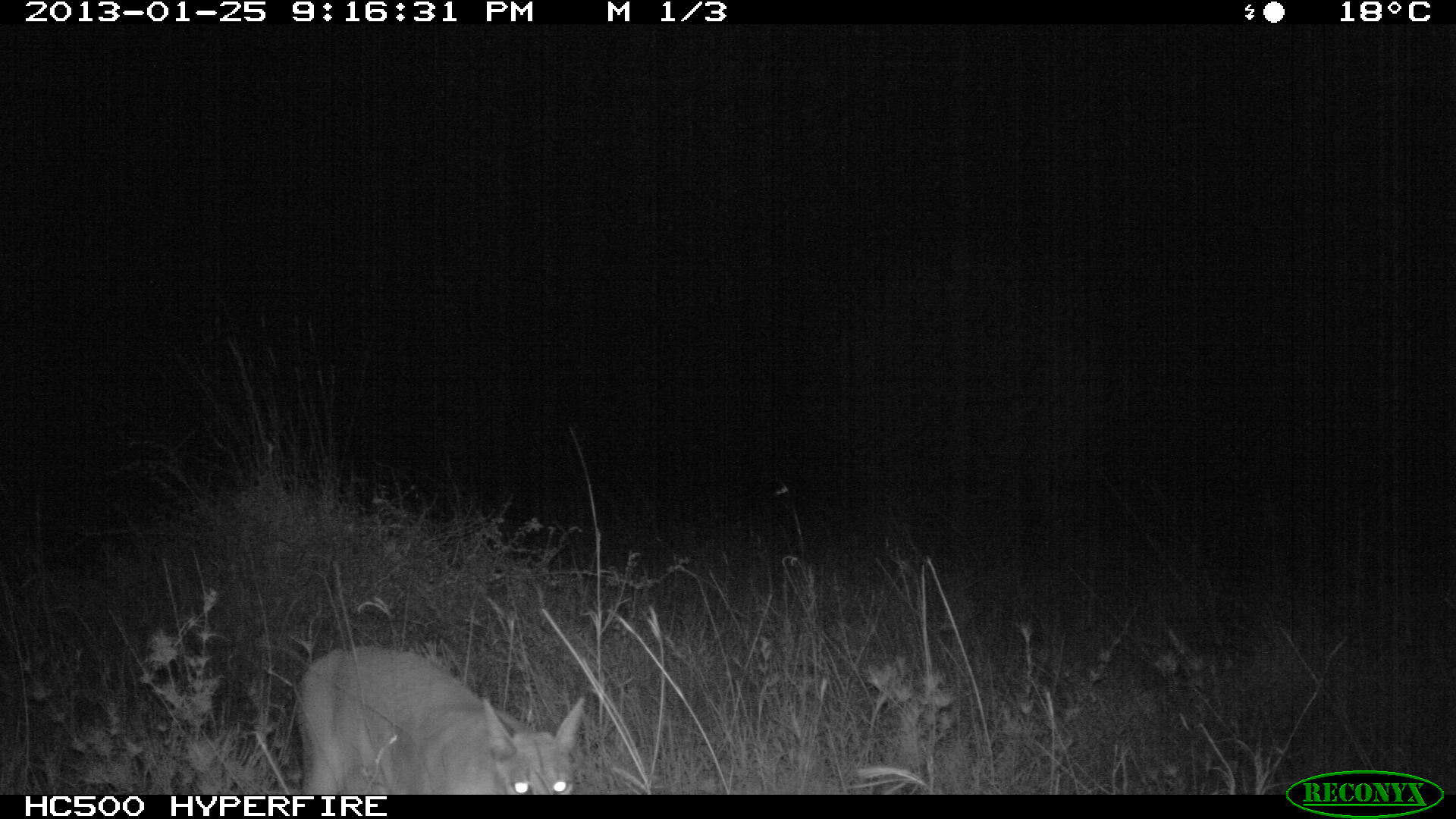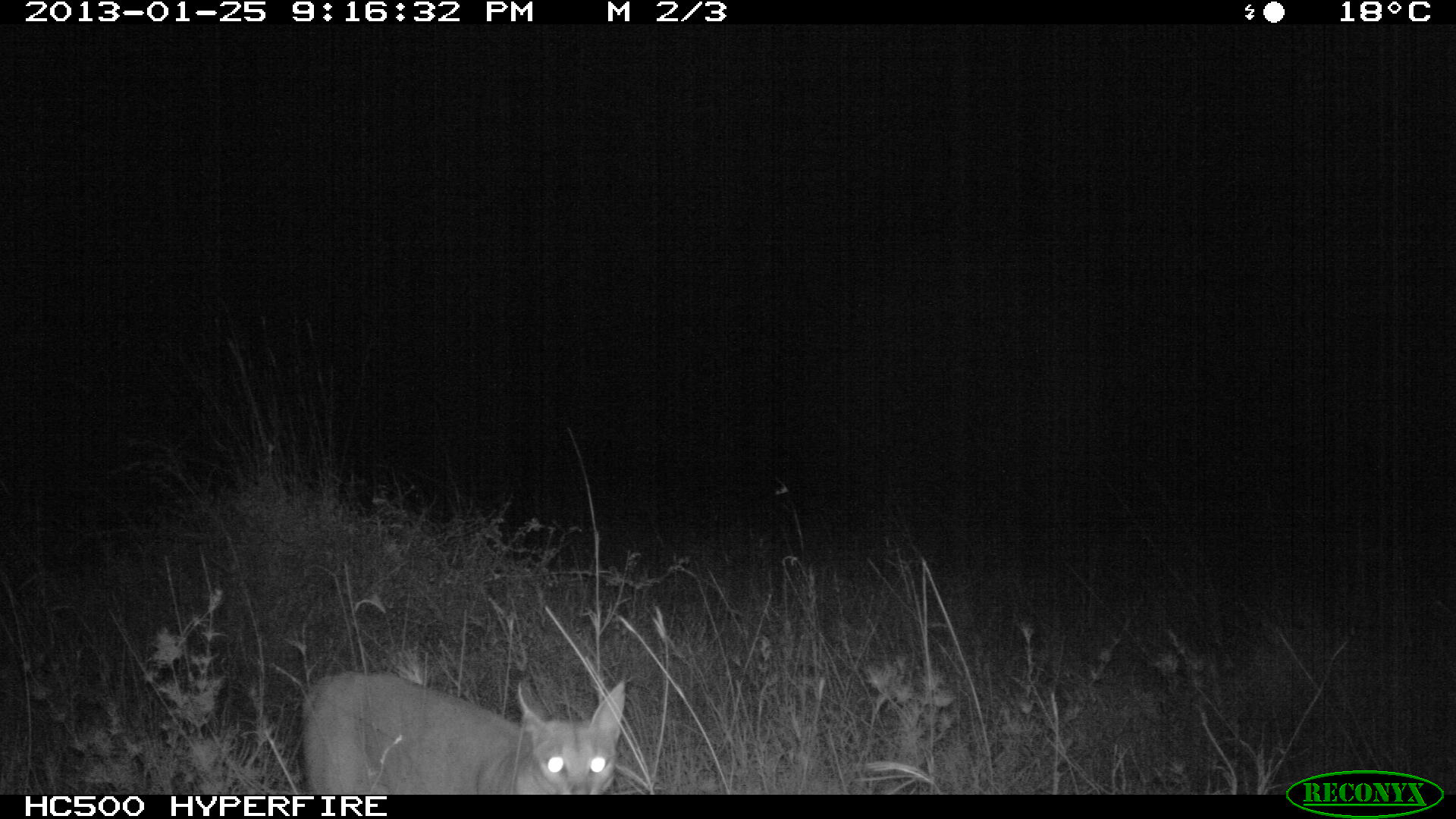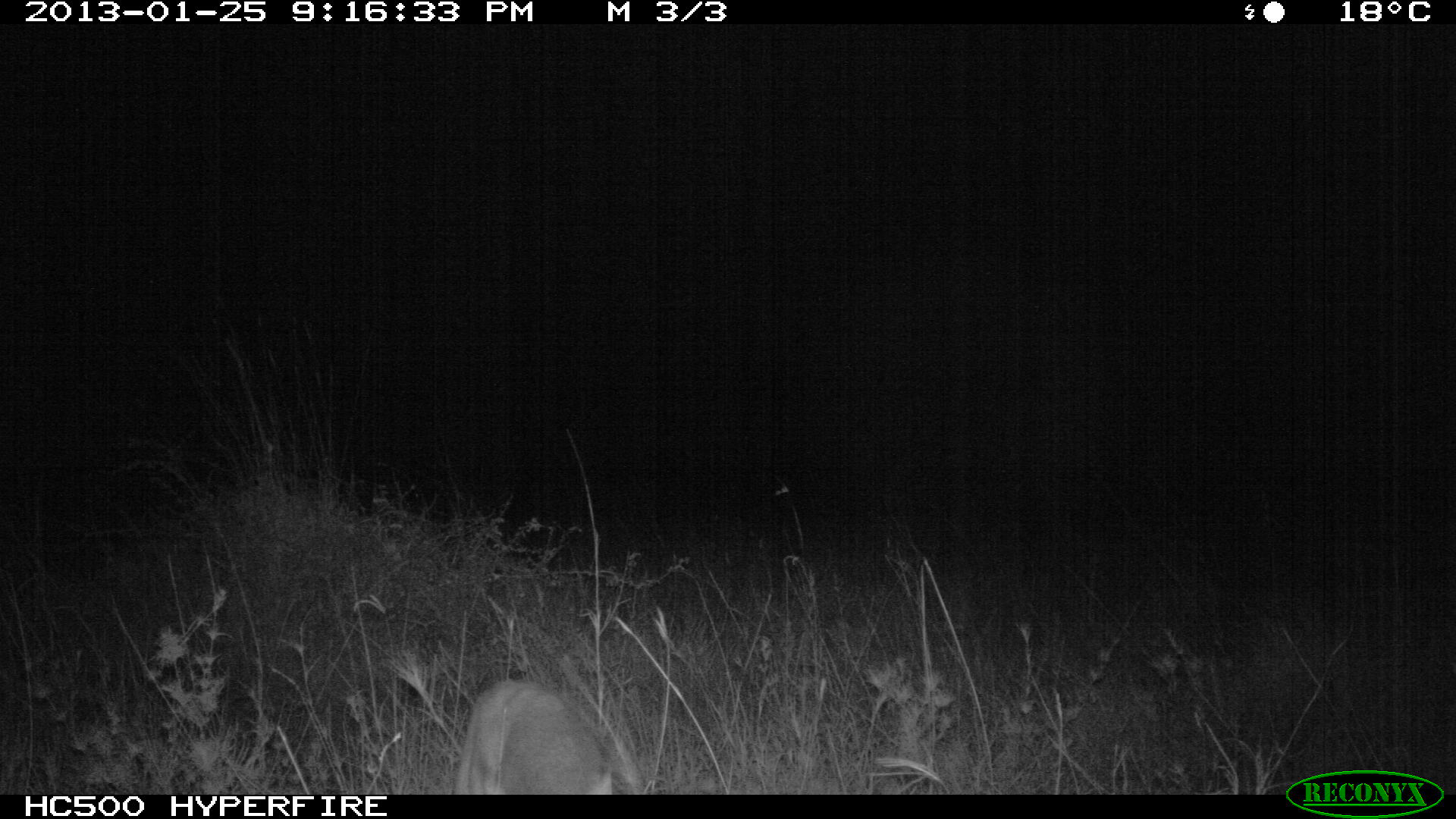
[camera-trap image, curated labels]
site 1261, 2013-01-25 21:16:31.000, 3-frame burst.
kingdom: Animalia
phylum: Chordata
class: Mammalia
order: Carnivora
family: Felidae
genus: Felis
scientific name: Felis silvestris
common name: european wildcat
Felis silvestris (european wildcat), count 1.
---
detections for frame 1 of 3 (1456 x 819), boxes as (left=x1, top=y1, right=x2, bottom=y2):
felis silvestris: (left=292, top=644, right=586, bottom=794)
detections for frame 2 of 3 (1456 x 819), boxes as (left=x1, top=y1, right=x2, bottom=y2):
felis silvestris: (left=300, top=670, right=627, bottom=795)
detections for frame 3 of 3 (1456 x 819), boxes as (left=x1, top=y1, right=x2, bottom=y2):
felis silvestris: (left=452, top=677, right=613, bottom=795)